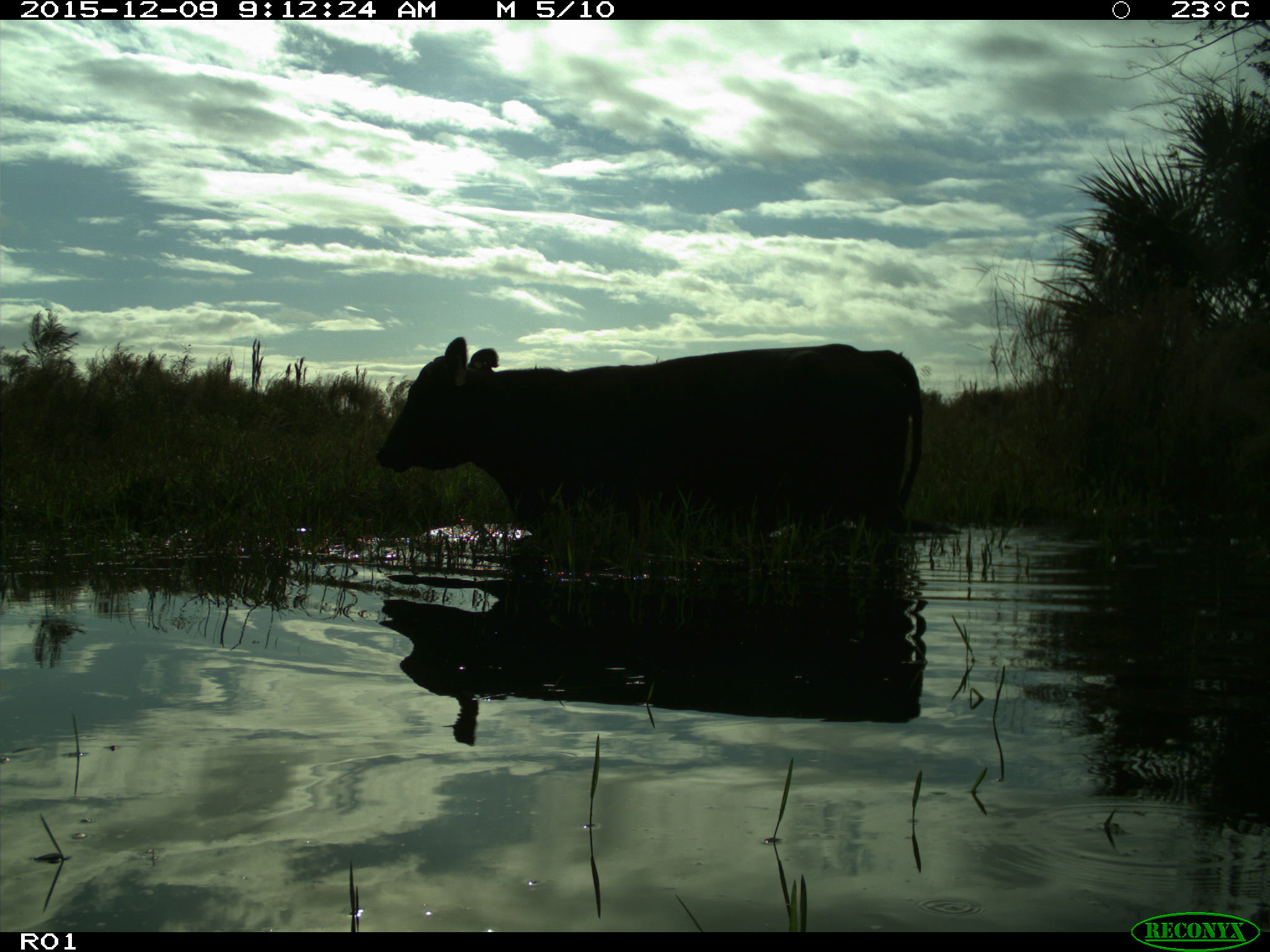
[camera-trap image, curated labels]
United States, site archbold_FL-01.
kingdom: Animalia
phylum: Chordata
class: Mammalia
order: Artiodactyla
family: Bovidae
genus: Bos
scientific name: Bos taurus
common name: domestic cow